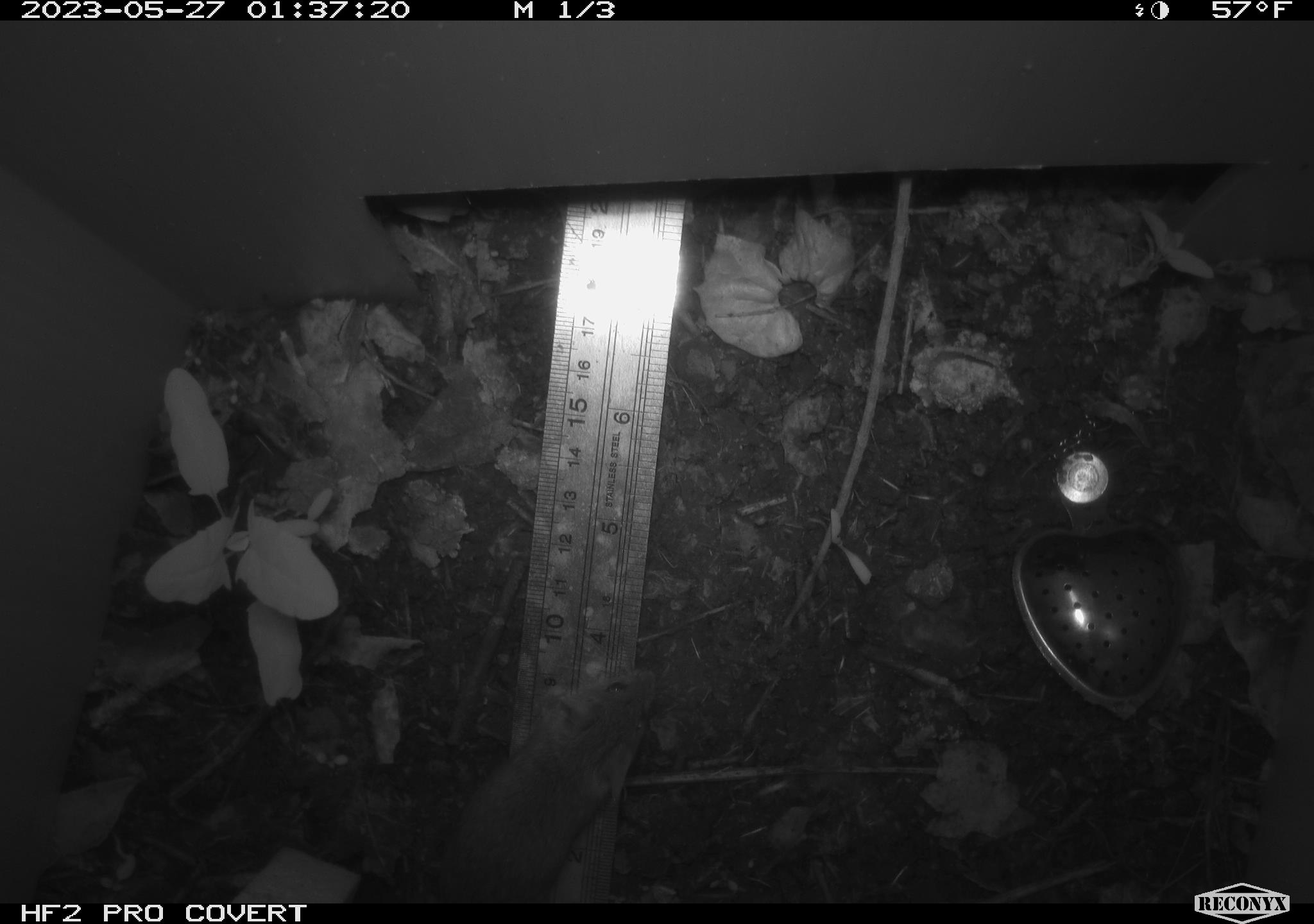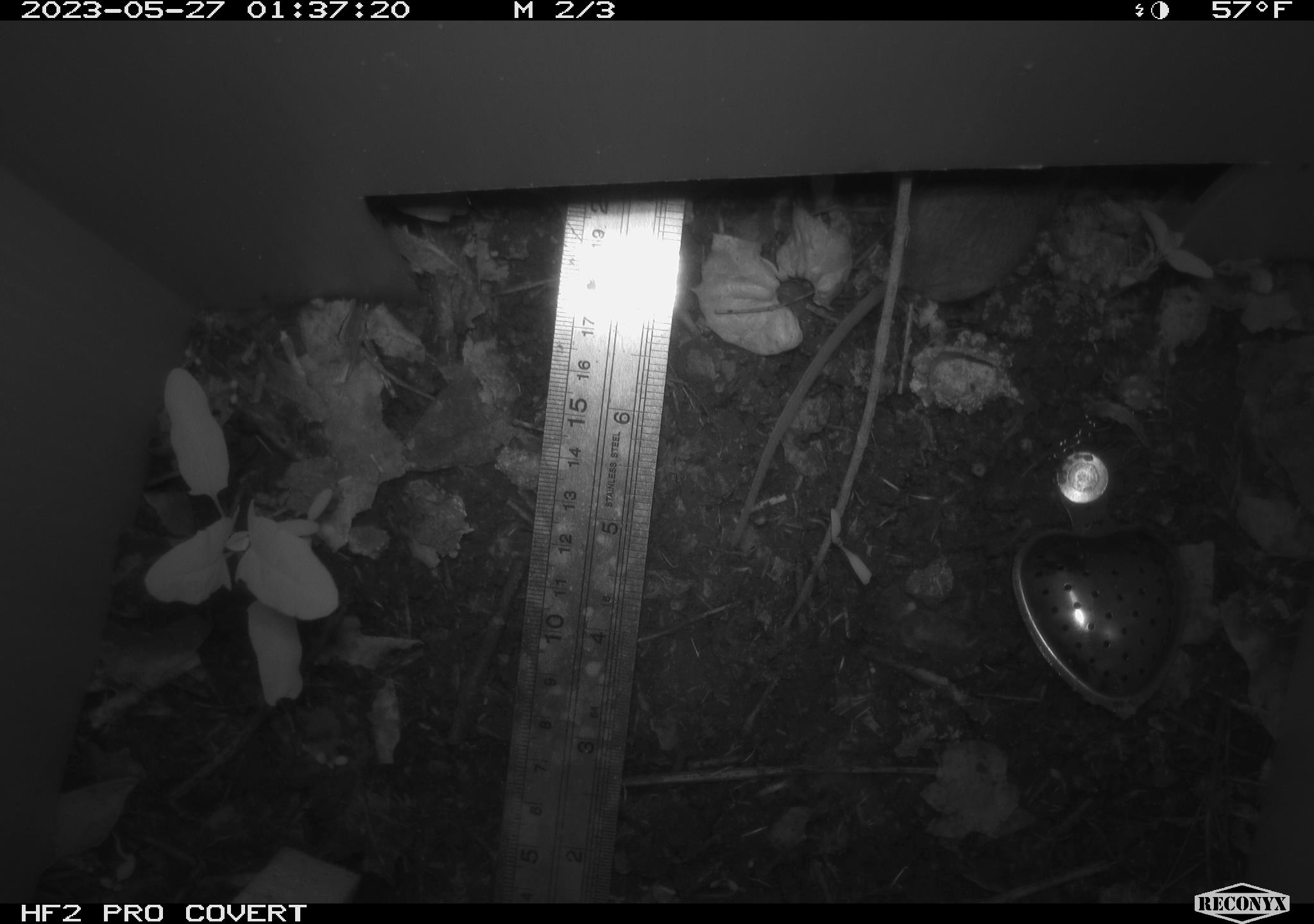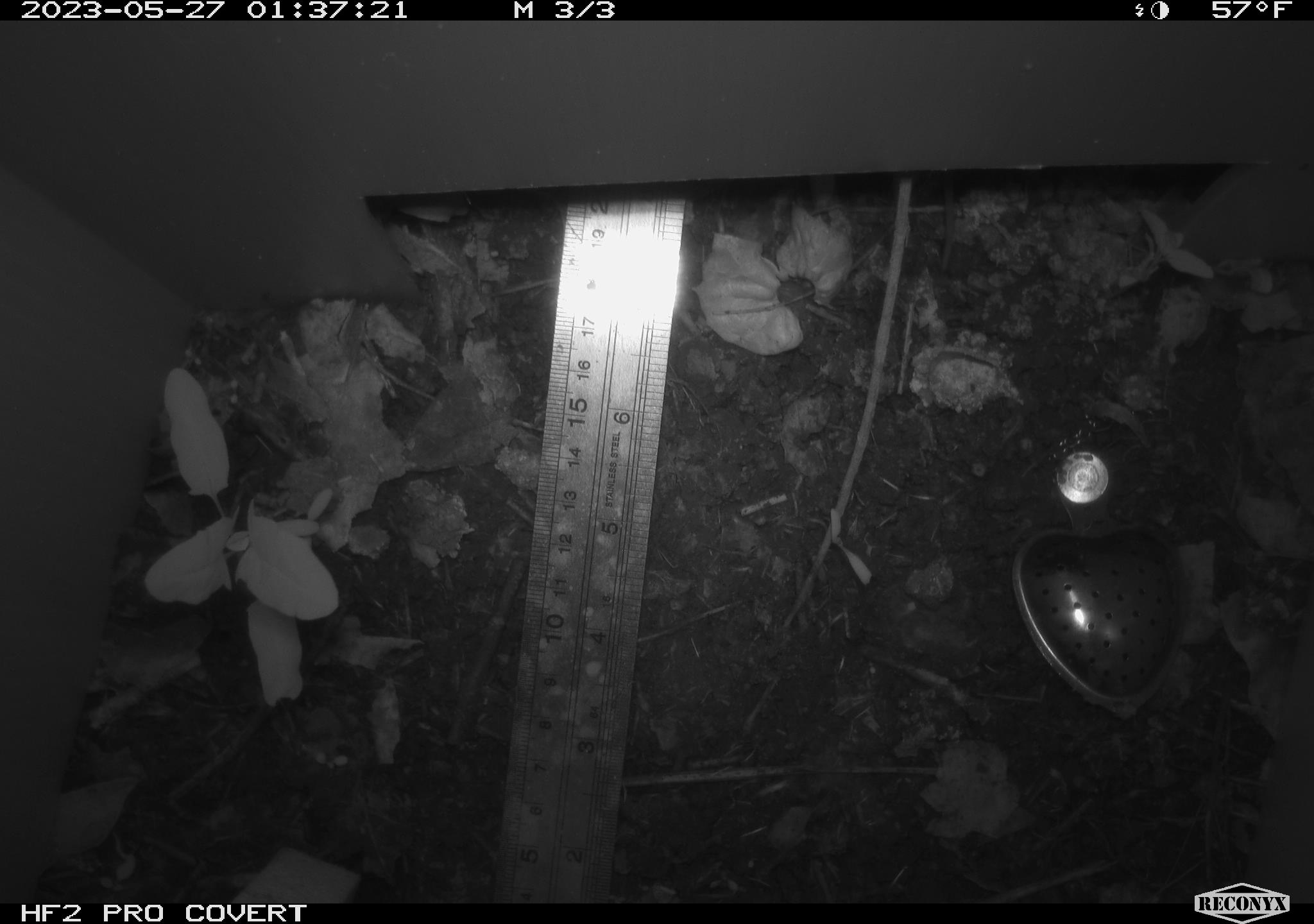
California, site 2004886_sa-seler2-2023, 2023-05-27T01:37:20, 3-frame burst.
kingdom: Animalia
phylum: Chordata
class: Mammalia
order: Rodentia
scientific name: Rodentia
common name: mouse species